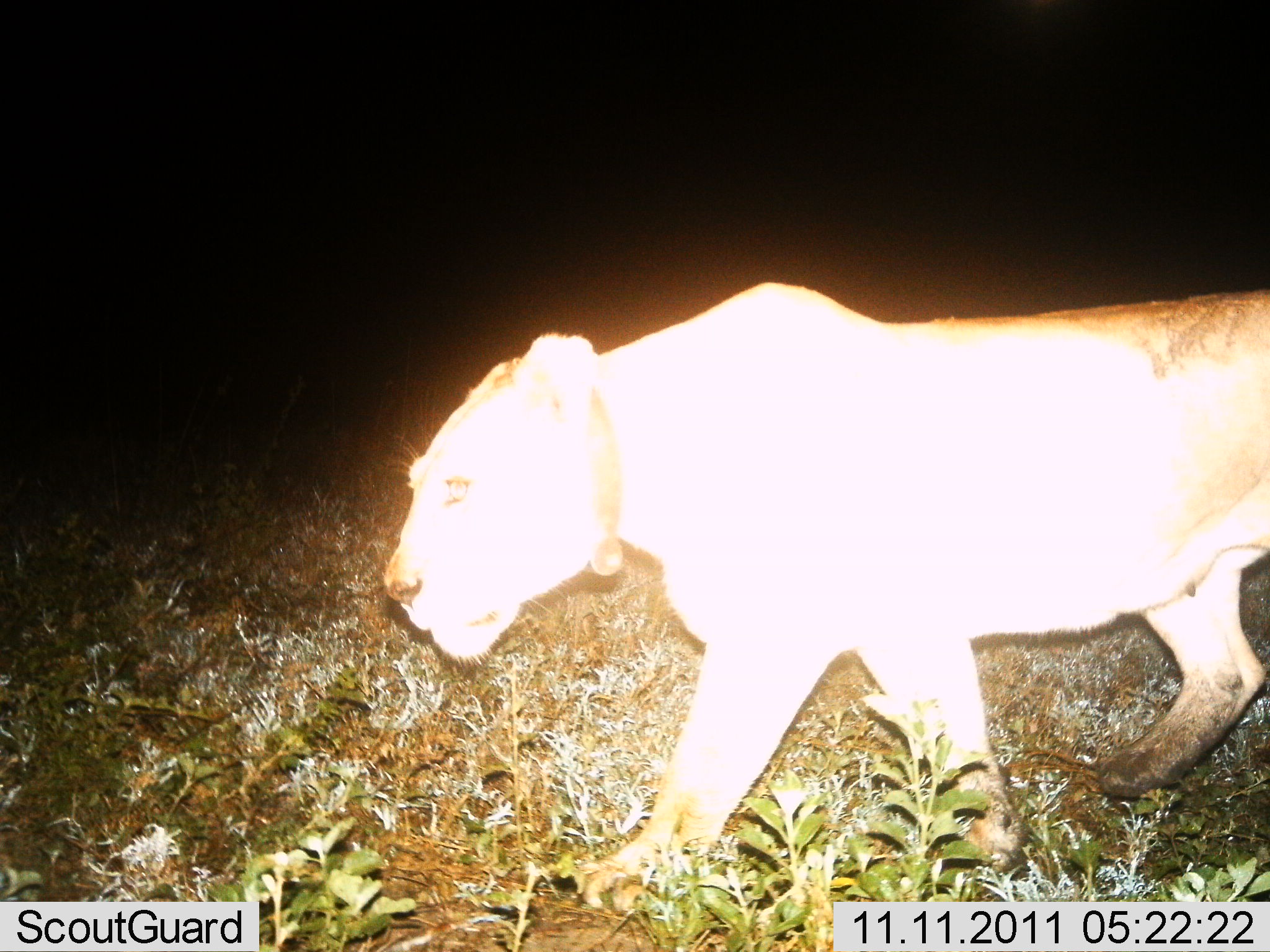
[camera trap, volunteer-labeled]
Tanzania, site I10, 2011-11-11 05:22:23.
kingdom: Animalia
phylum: Chordata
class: Mammalia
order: Carnivora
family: Felidae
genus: Panthera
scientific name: Panthera leo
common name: lion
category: lionfemale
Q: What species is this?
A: Lionfemale (lion) (Panthera leo).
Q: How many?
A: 1.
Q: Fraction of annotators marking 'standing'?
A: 9%.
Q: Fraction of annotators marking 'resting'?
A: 0%.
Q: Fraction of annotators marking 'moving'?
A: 100%.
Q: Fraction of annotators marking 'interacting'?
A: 0%.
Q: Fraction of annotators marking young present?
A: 0%.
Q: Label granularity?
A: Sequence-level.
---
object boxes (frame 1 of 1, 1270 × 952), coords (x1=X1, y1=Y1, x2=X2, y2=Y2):
animal: (x1=380, y1=280, x2=1270, y2=918)